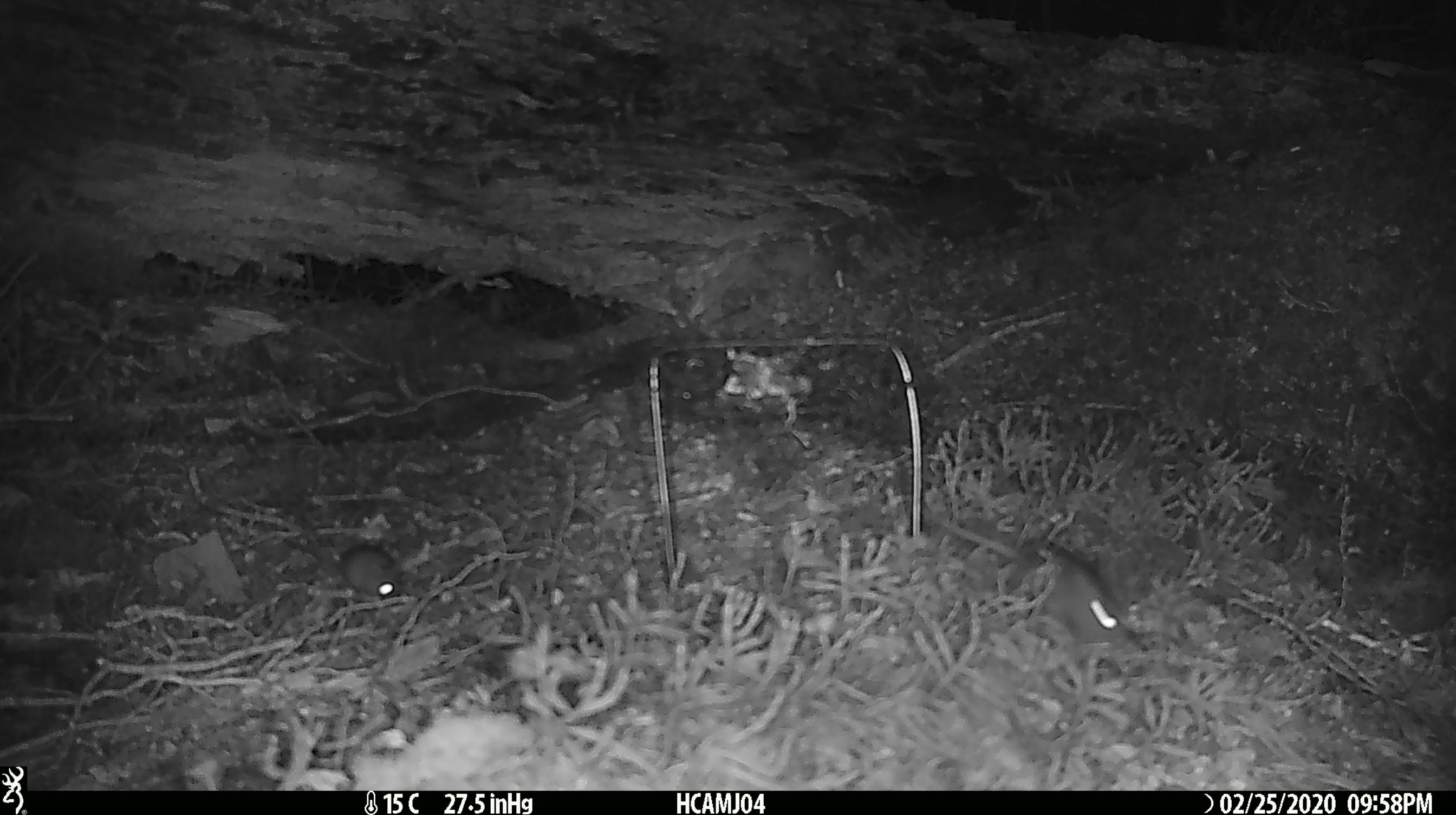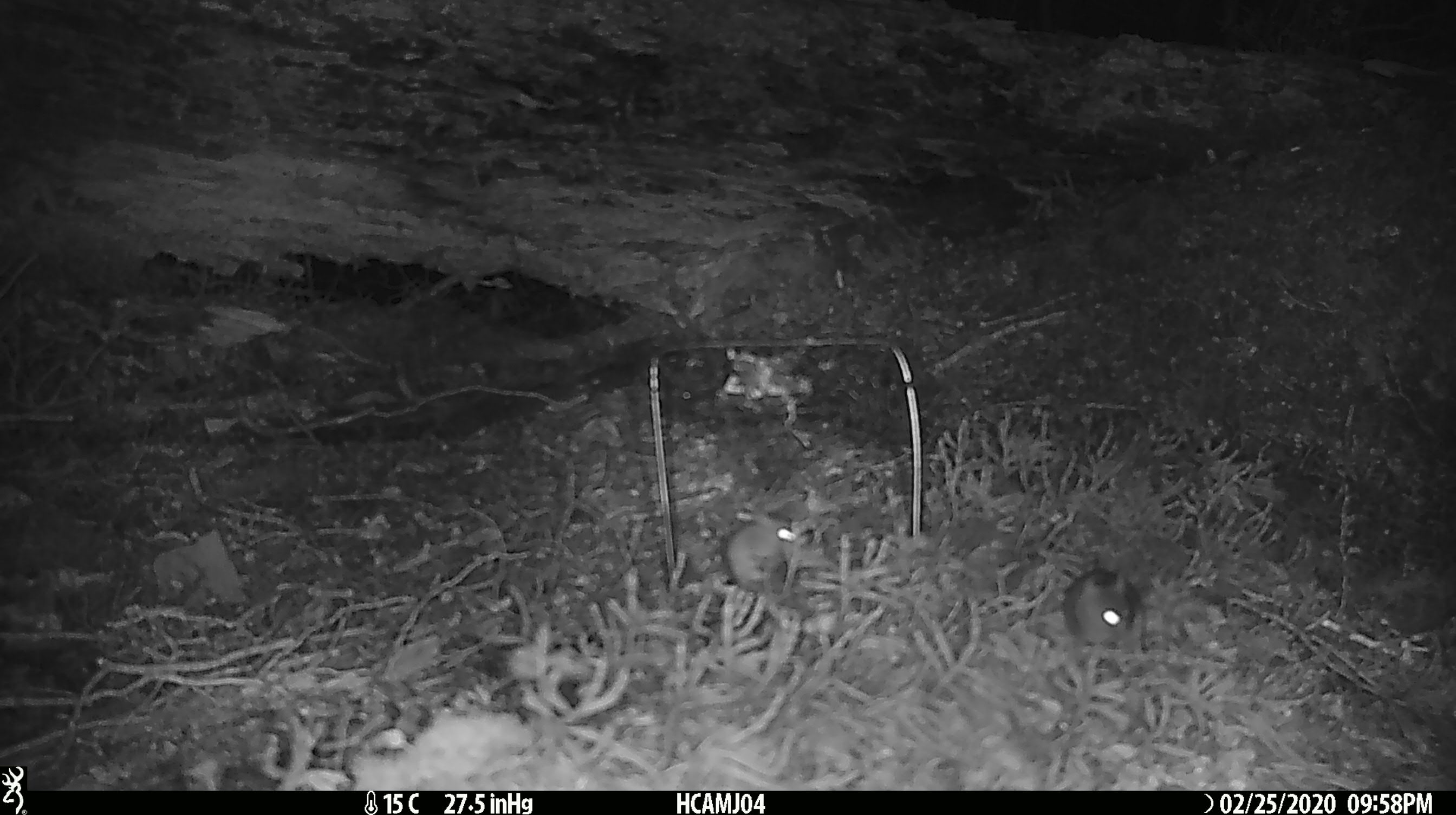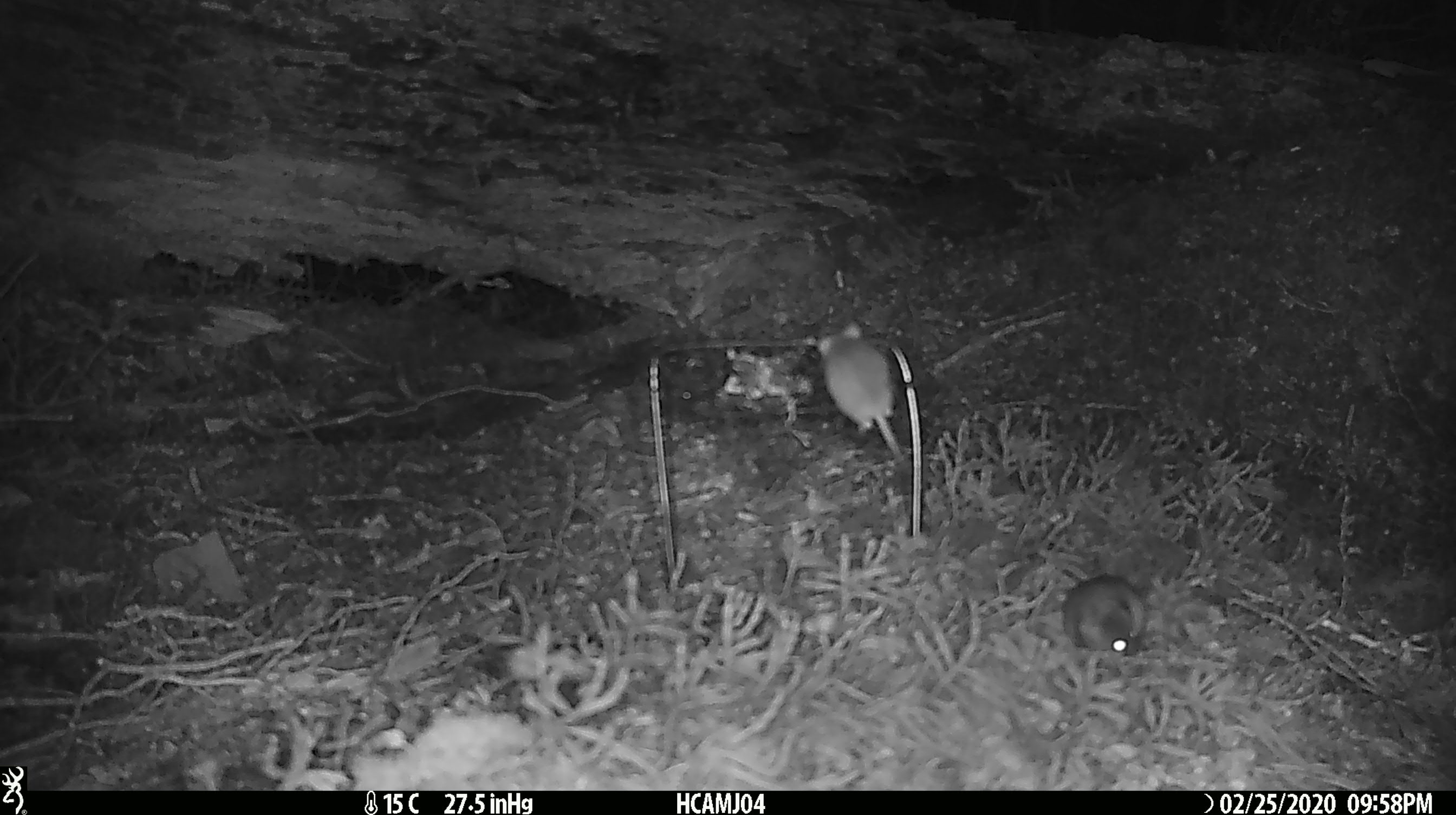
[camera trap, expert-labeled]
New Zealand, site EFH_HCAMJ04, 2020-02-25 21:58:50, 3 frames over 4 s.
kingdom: Animalia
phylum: Chordata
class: Mammalia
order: Rodentia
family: Muridae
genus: Mus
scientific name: Mus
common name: mouse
Mouse (Mus).